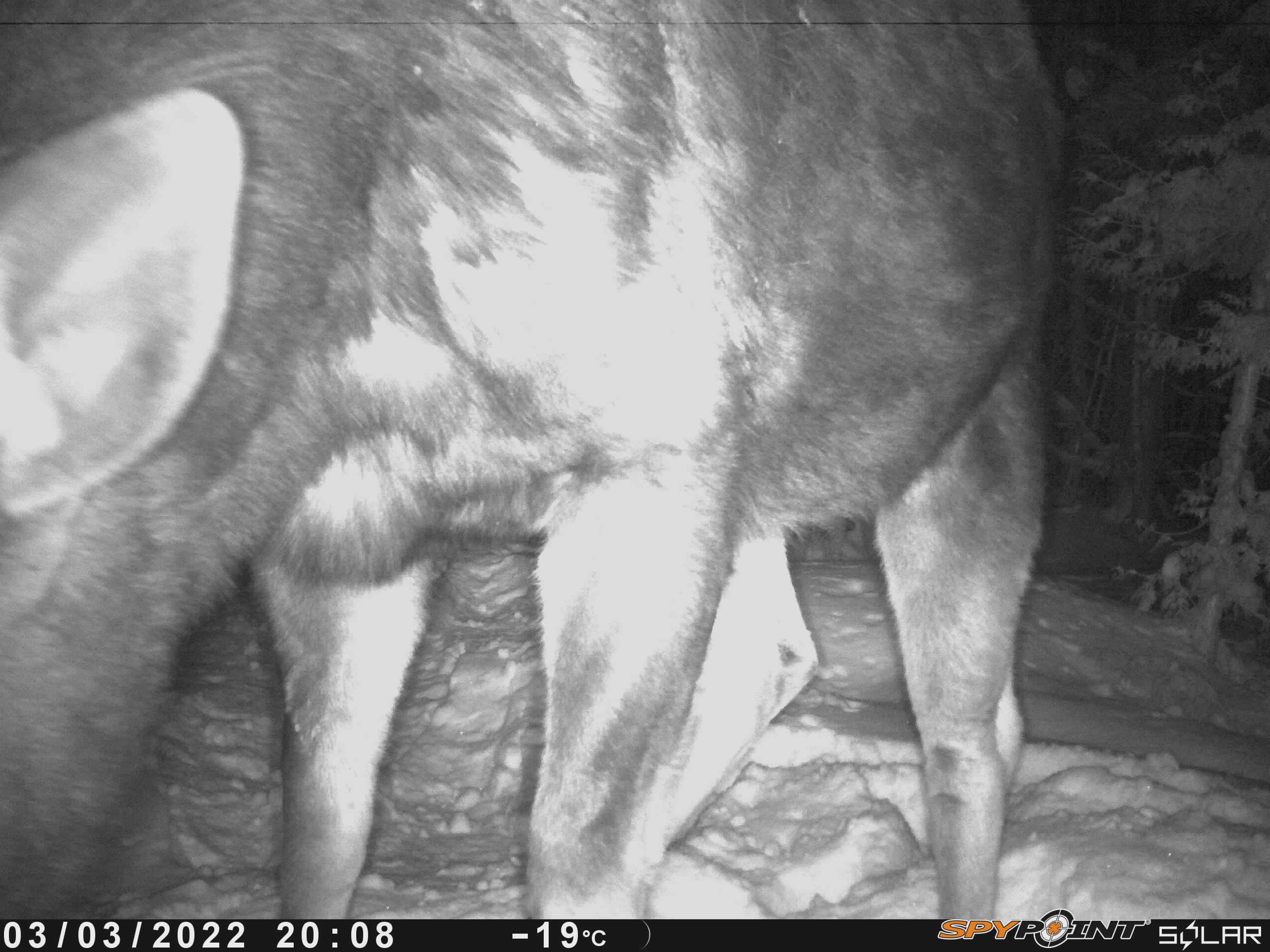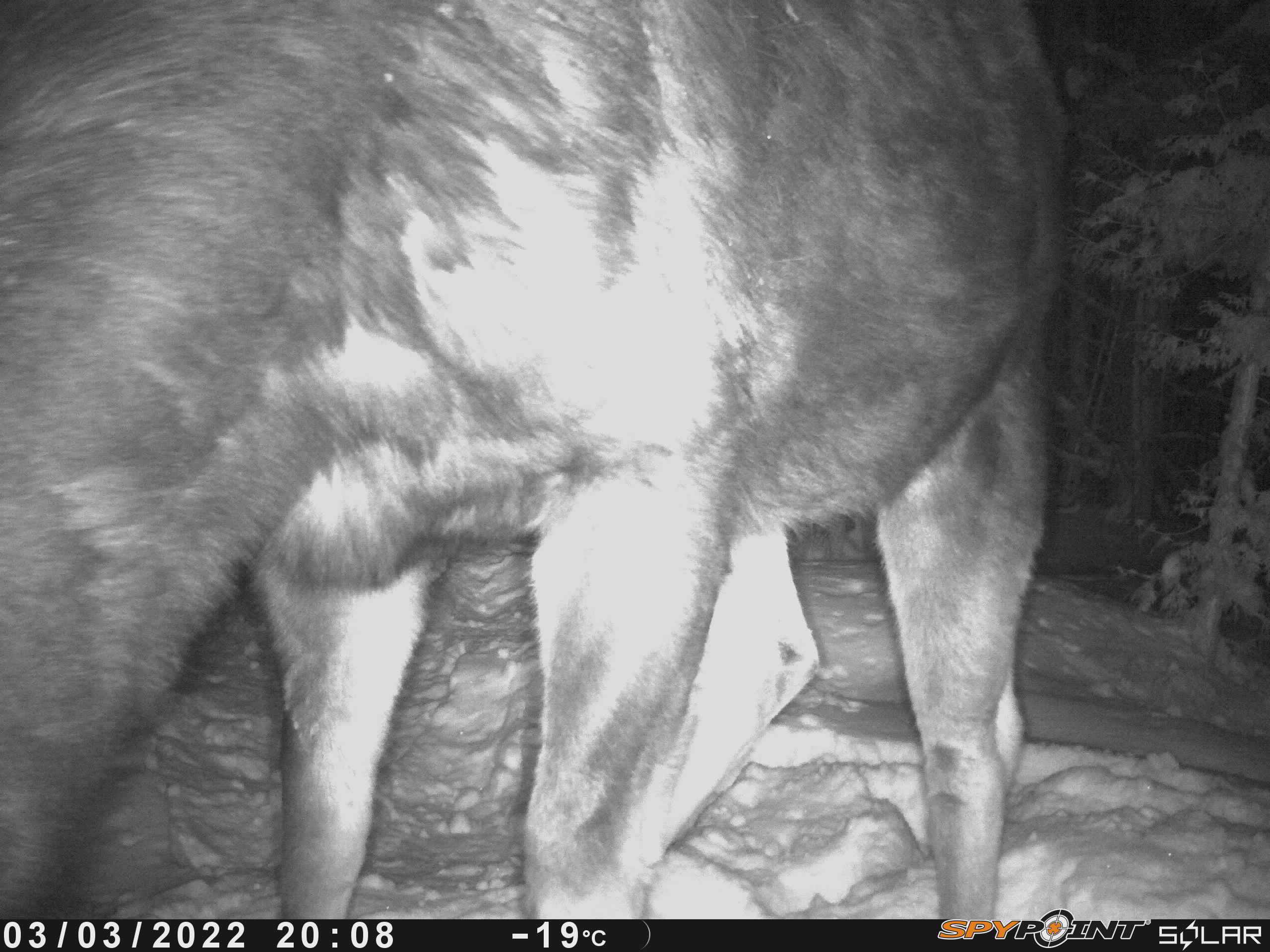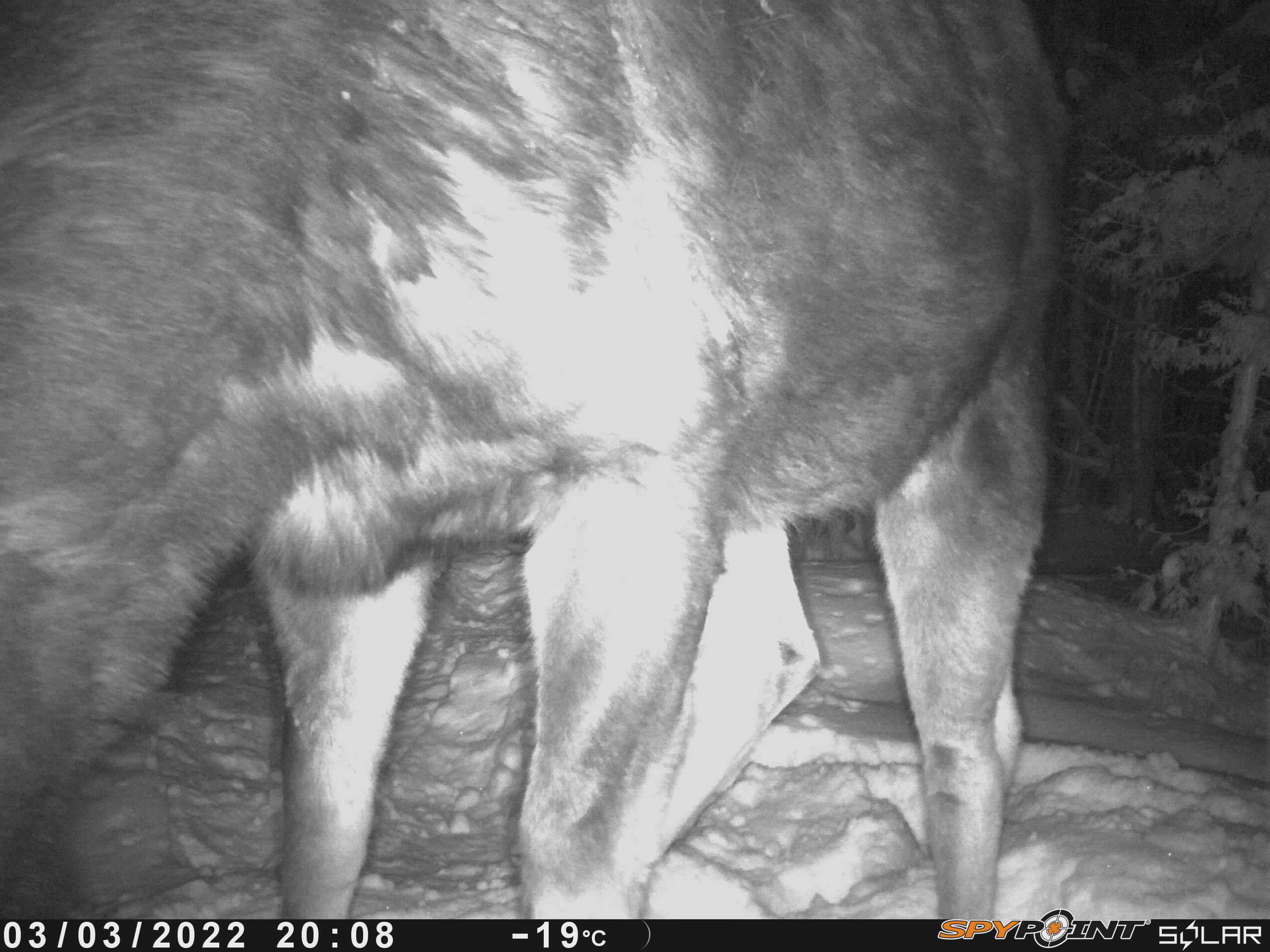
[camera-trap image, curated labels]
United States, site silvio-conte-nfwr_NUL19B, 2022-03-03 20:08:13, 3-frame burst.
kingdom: Animalia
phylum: Chordata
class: Mammalia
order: Artiodactyla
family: Cervidae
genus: Alces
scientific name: Alces alces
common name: moose